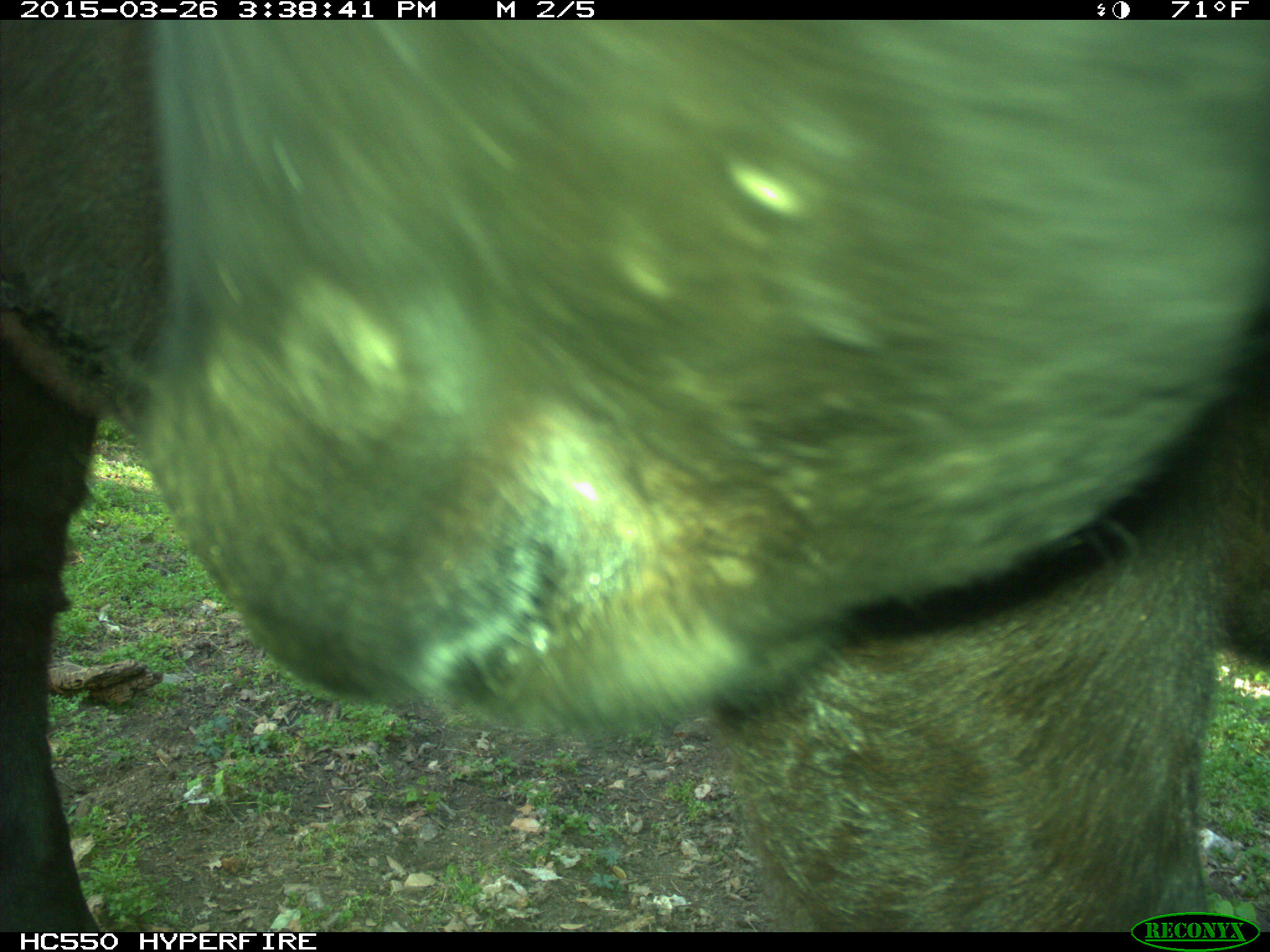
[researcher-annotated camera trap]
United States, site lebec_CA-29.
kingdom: Animalia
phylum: Chordata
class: Mammalia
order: Artiodactyla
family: Bovidae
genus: Bos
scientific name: Bos taurus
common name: domestic cow